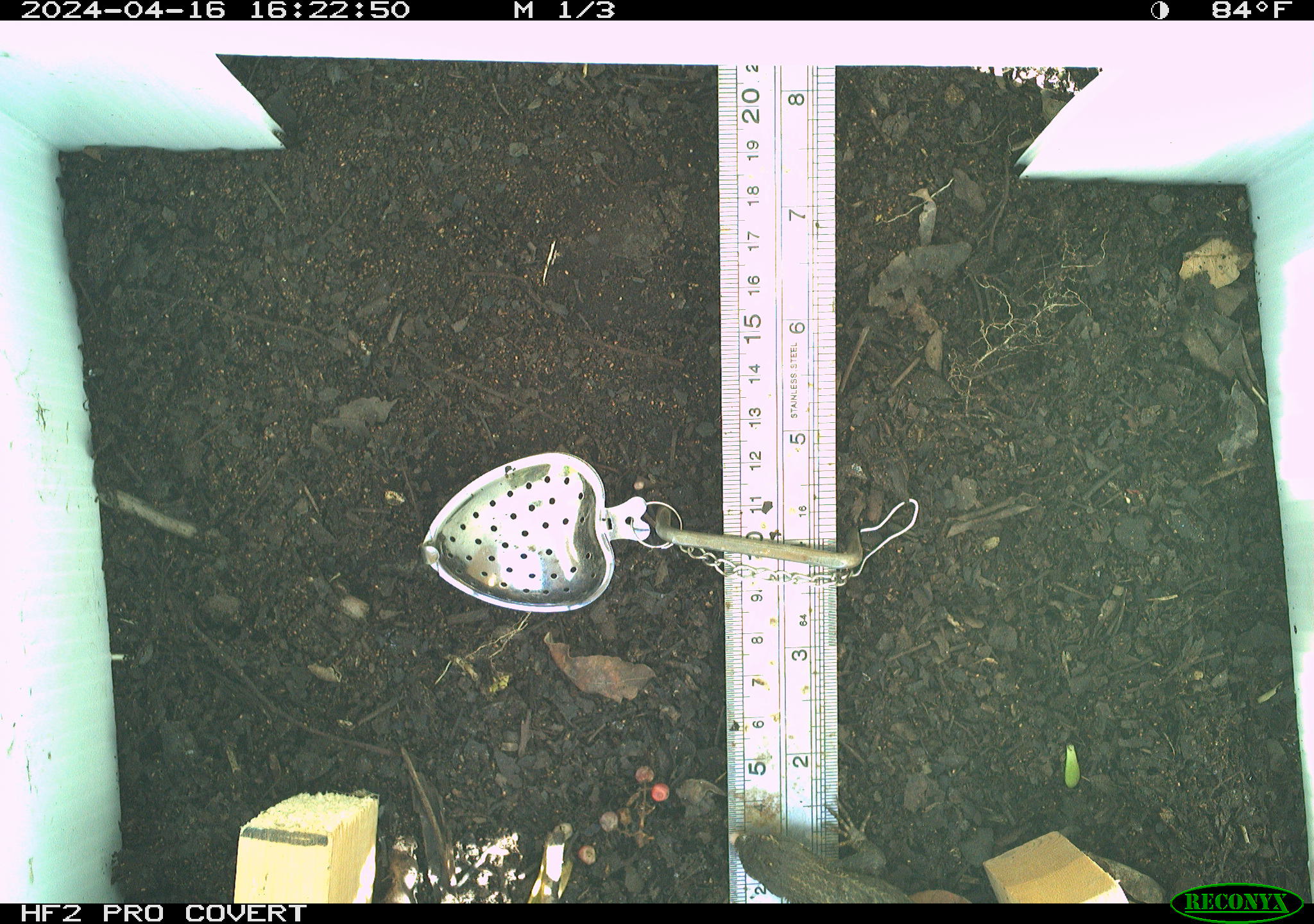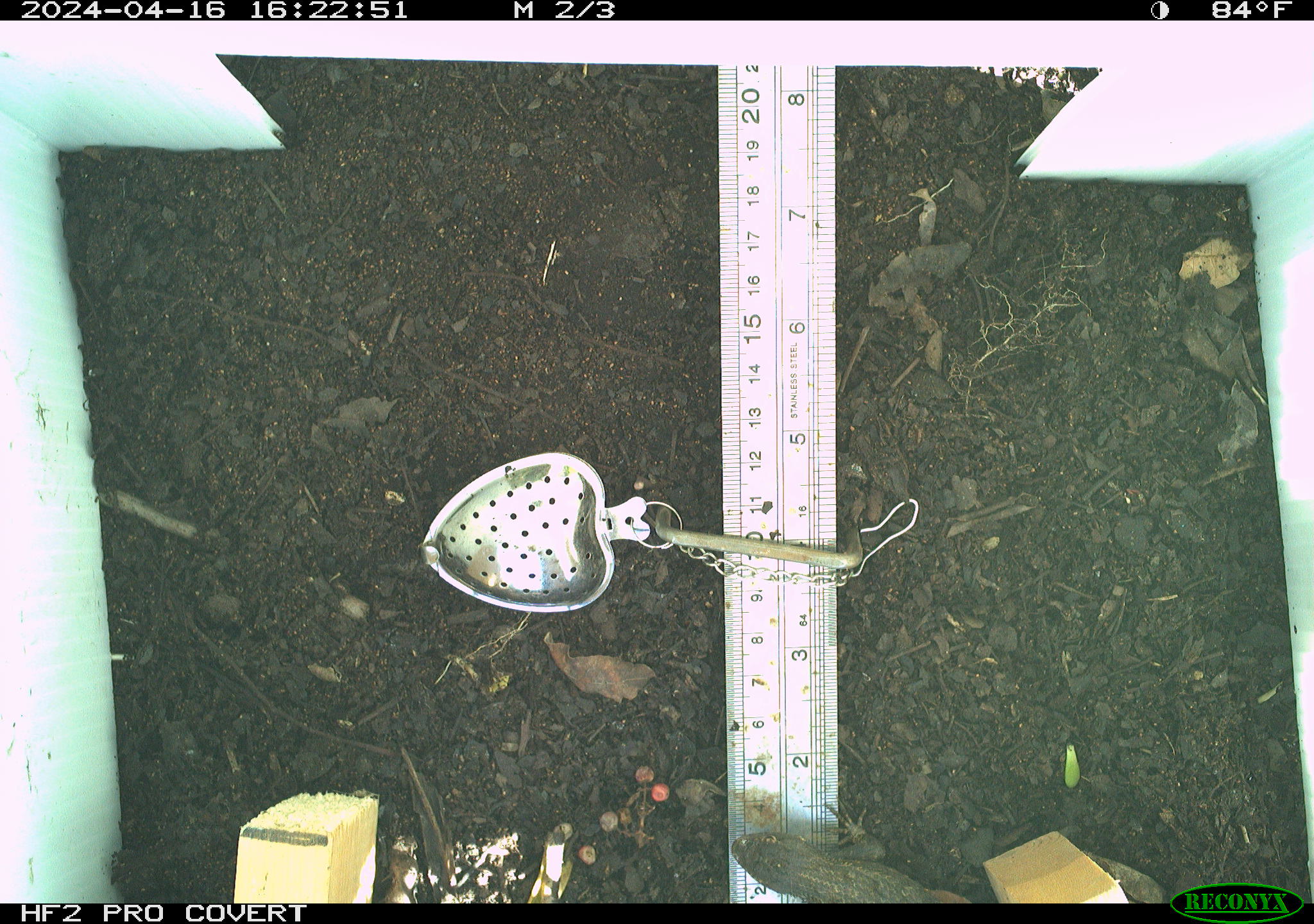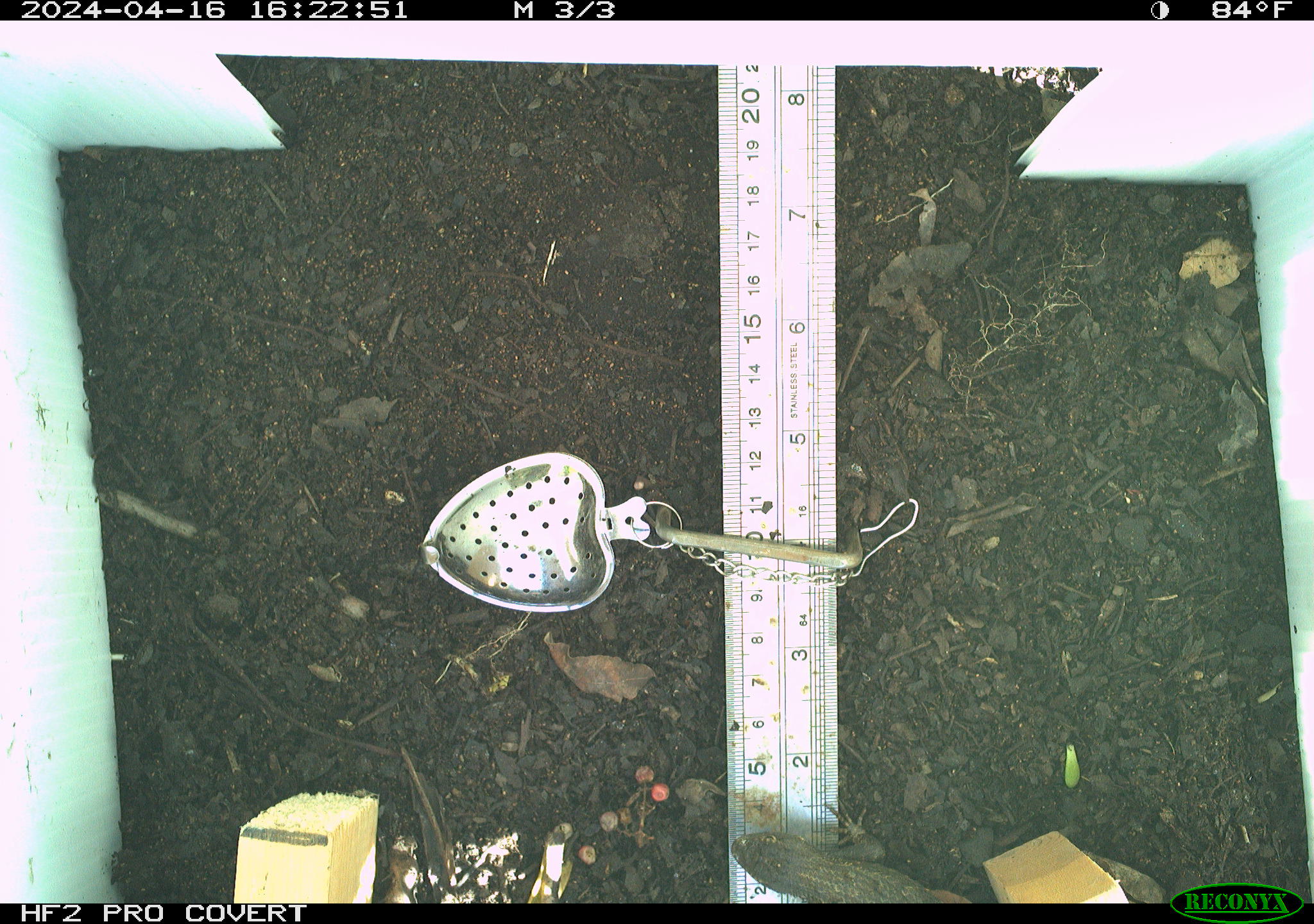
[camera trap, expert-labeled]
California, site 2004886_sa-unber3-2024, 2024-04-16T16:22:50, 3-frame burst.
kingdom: Animalia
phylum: Chordata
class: Reptilia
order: Squamata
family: Phrynosomatidae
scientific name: Phrynosomatidae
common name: phrynosomatid lizards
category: phrynosomatidae family